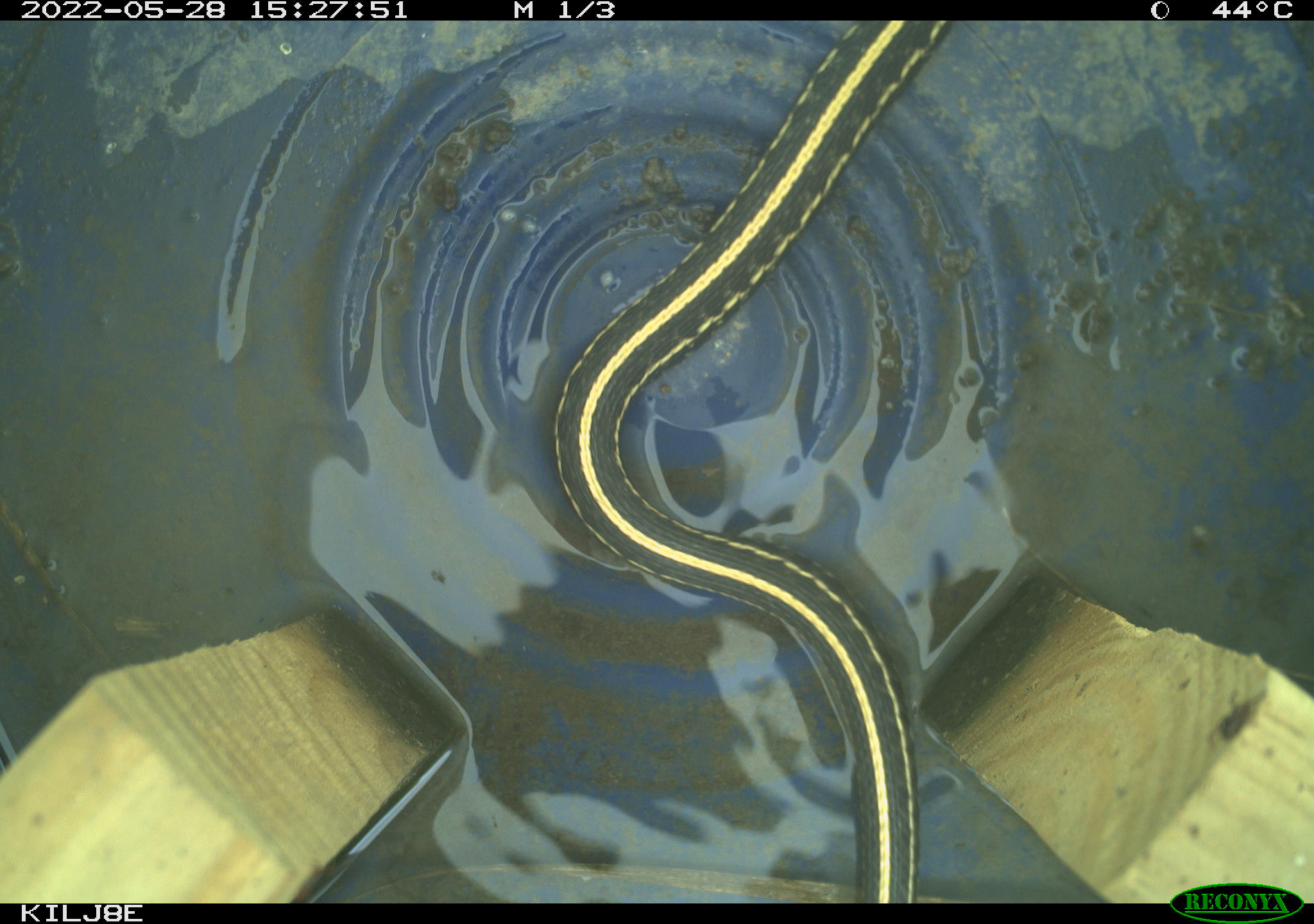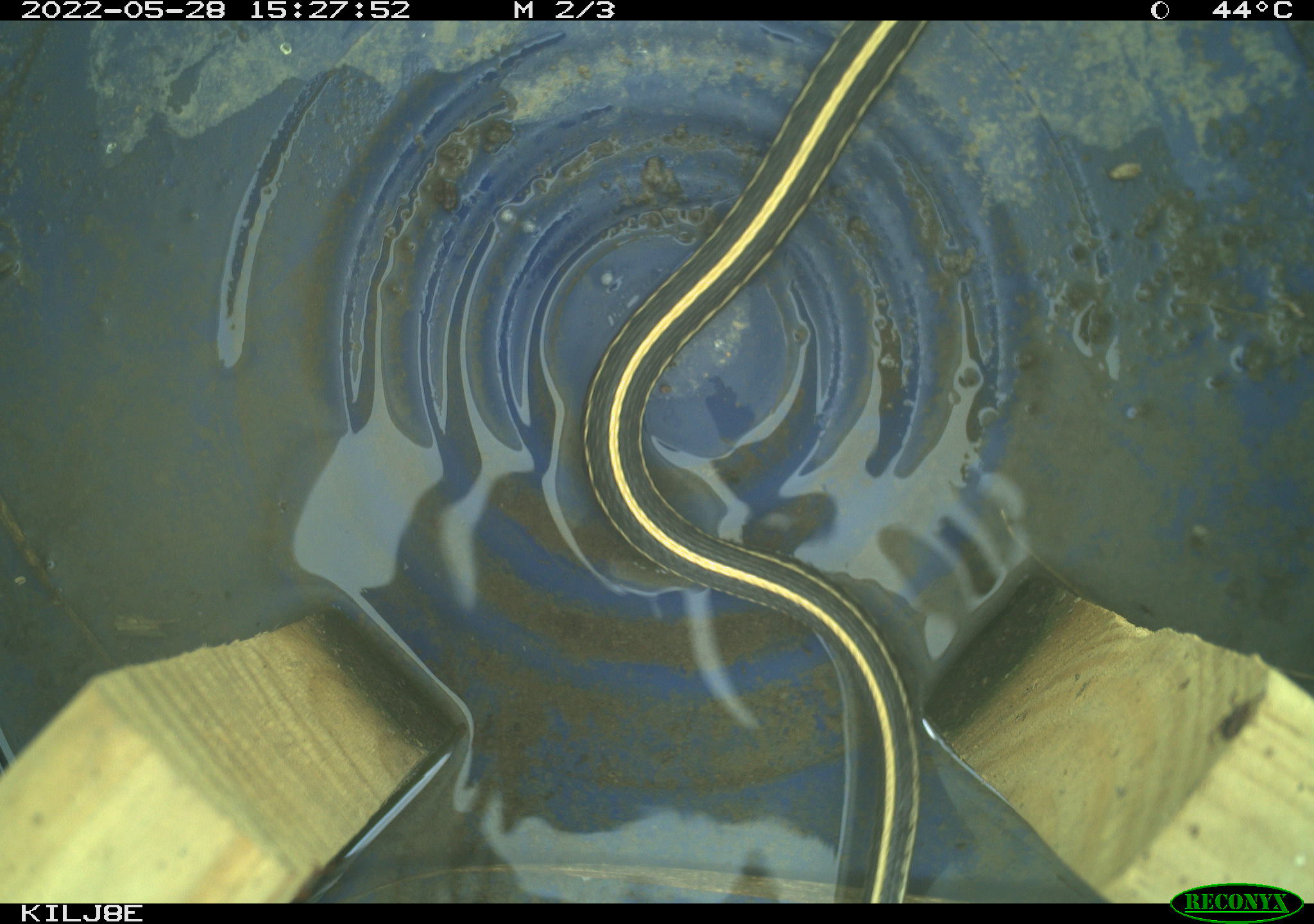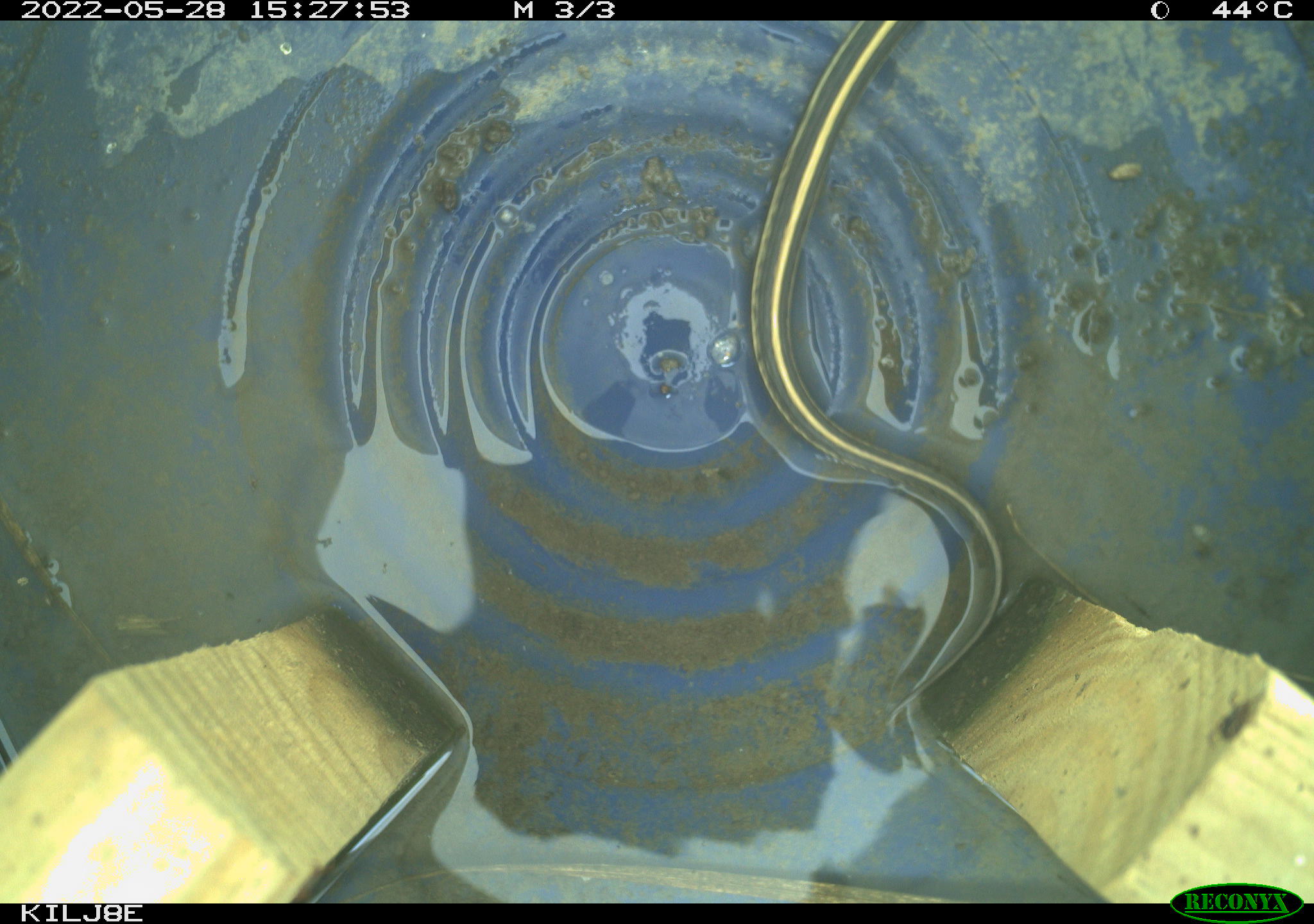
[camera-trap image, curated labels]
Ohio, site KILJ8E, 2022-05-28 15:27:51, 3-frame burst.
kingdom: Animalia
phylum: Chordata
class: Reptilia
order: Squamata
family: Colubridae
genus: Thamnophis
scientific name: Thamnophis sirtalis sirtalis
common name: eastern gartersnake